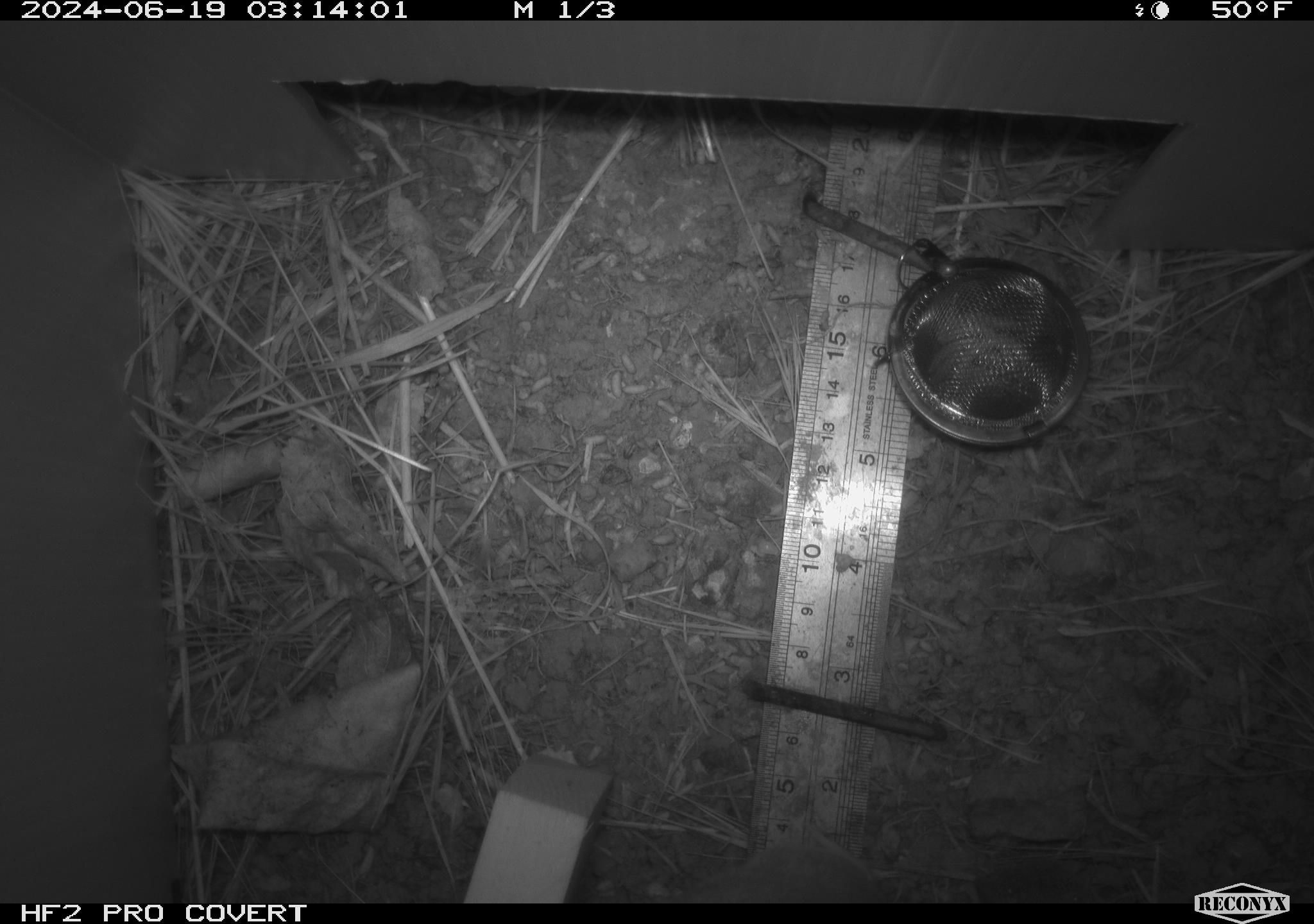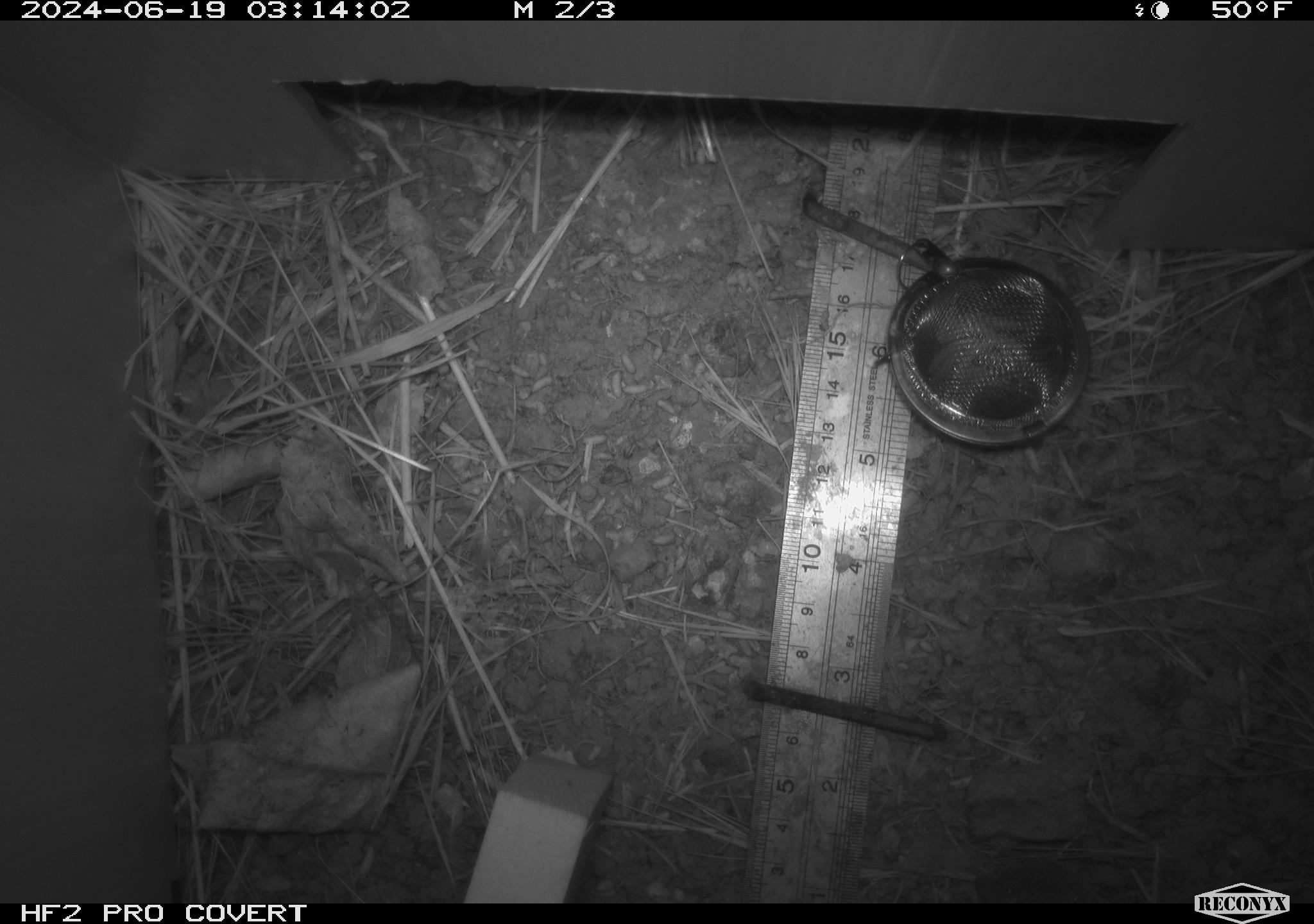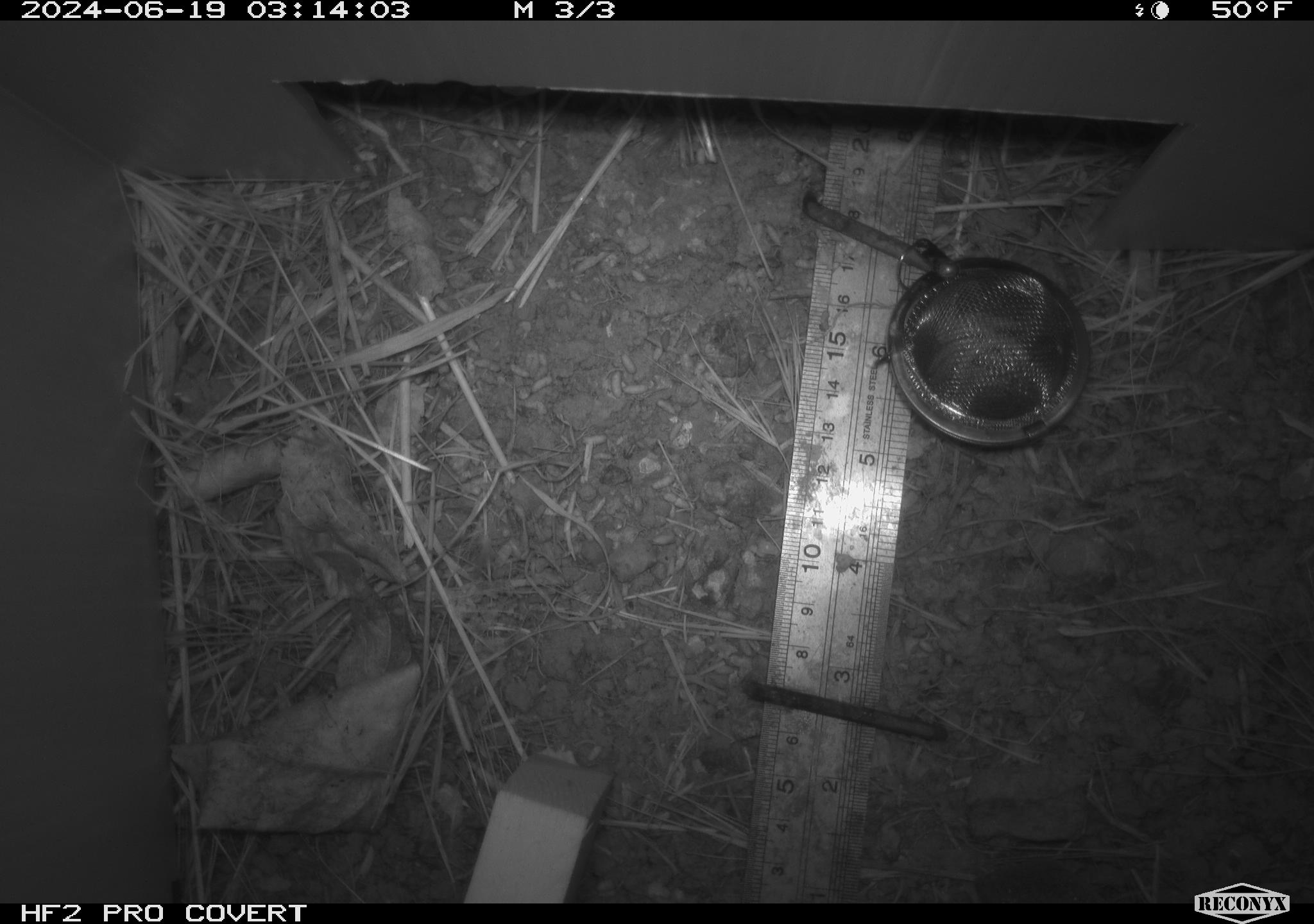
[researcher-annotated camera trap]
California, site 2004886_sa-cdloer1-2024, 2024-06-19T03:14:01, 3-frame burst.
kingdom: Animalia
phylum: Chordata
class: Mammalia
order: Rodentia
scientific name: Rodentia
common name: mouse species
Mouse species (Rodentia).